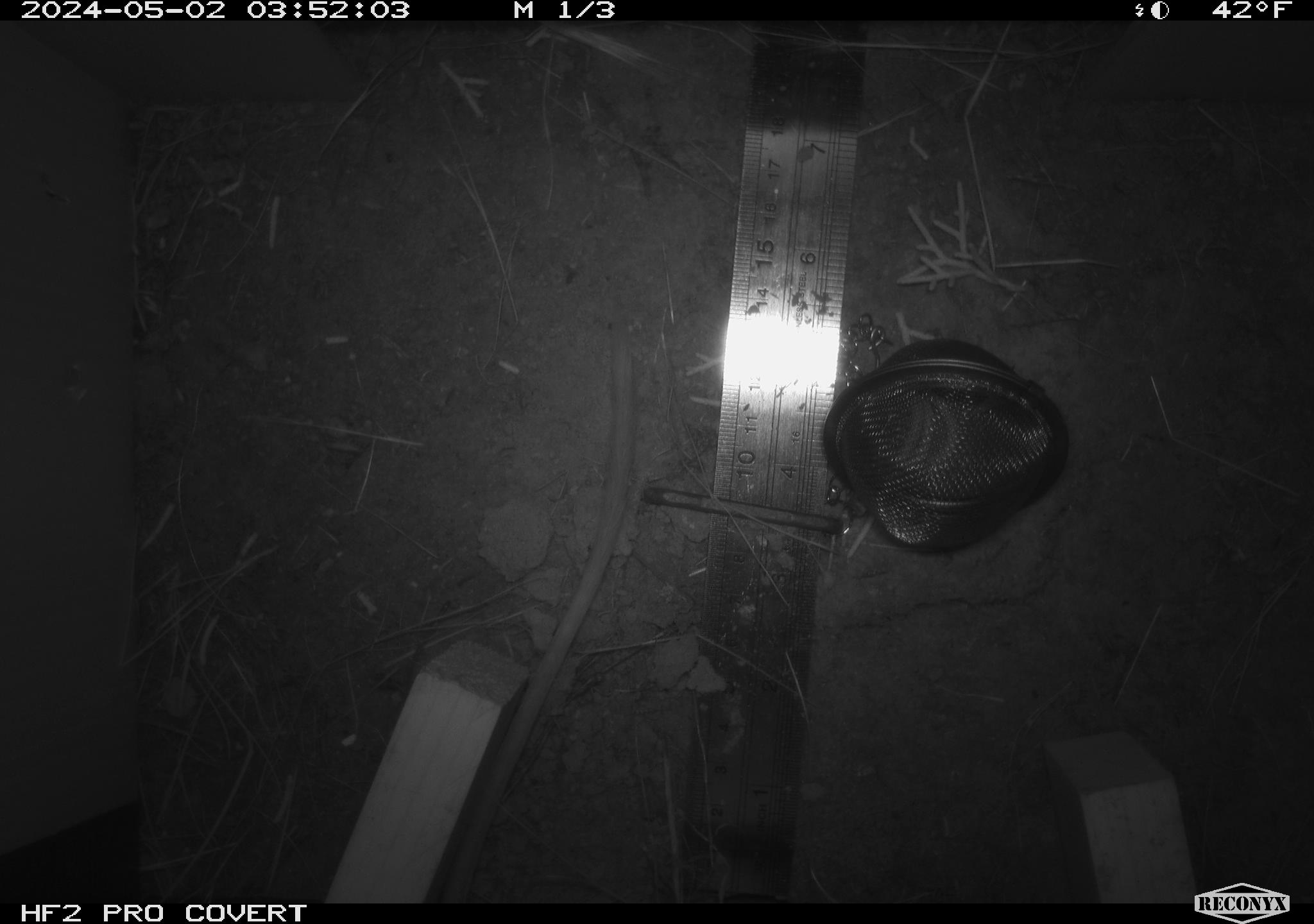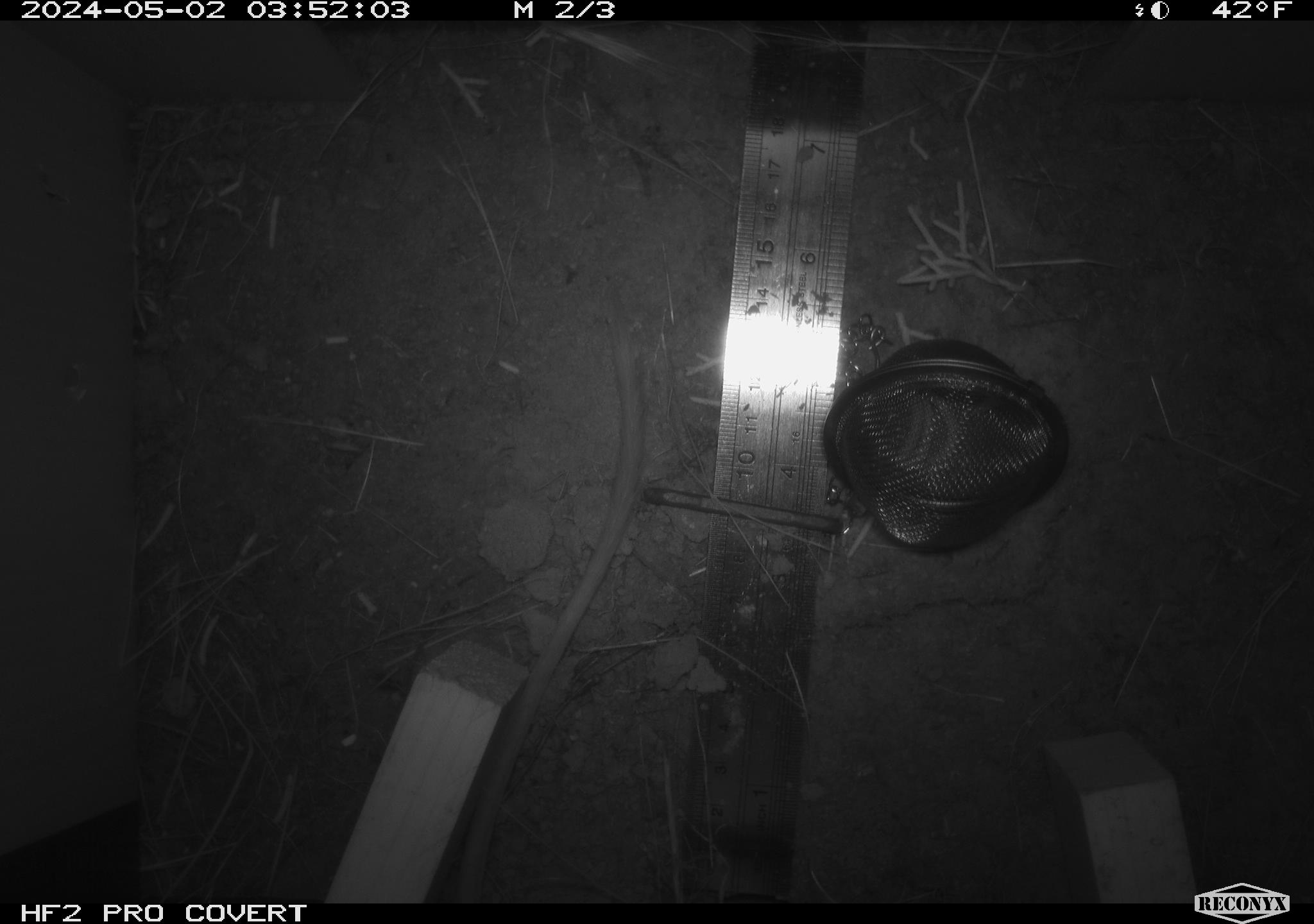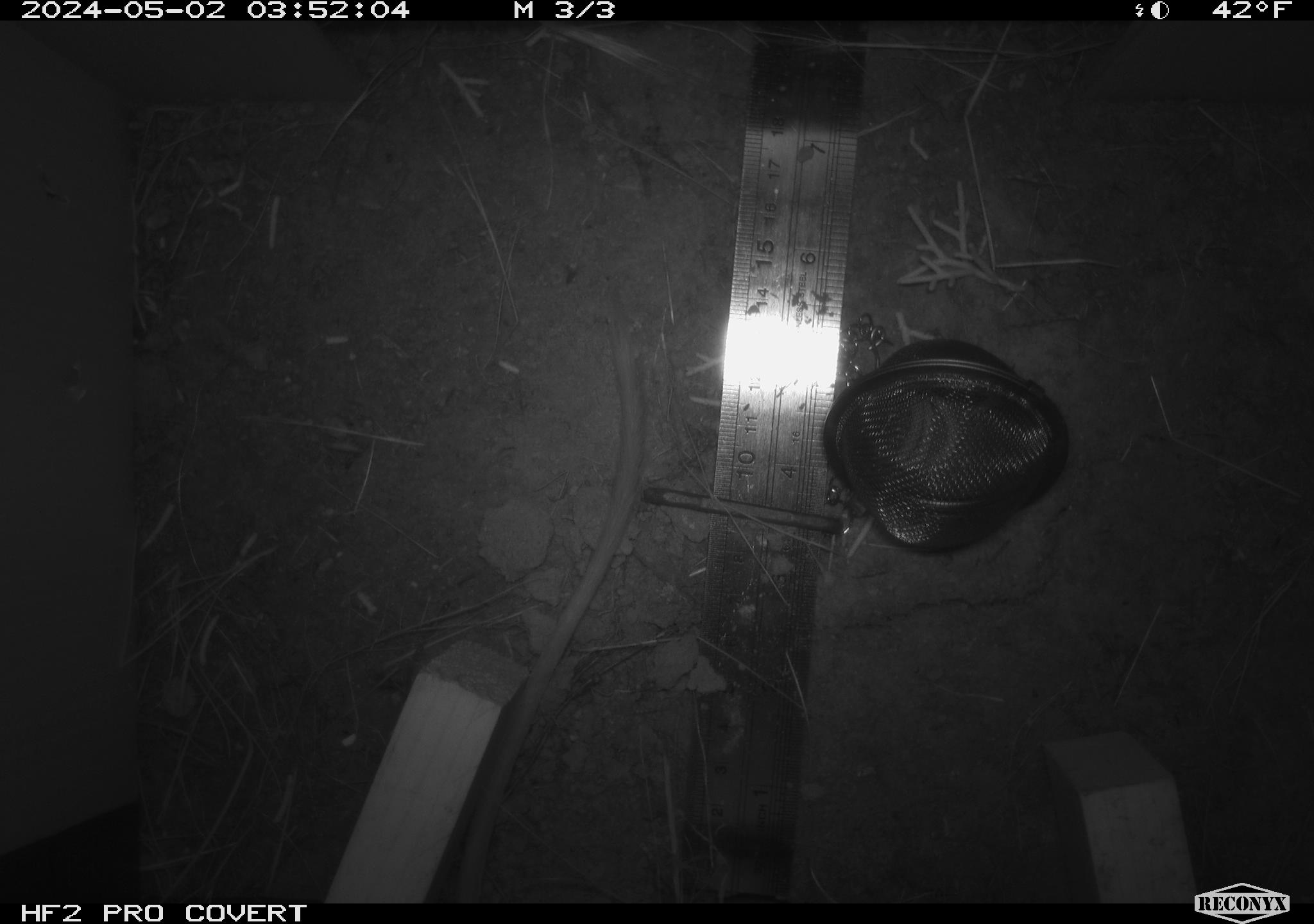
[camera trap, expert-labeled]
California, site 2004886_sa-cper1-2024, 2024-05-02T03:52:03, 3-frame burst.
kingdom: Animalia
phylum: Chordata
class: Mammalia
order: Rodentia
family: Heteromyidae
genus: Dipodomys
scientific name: Dipodomys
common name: kangaroo rats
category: dipodomys species